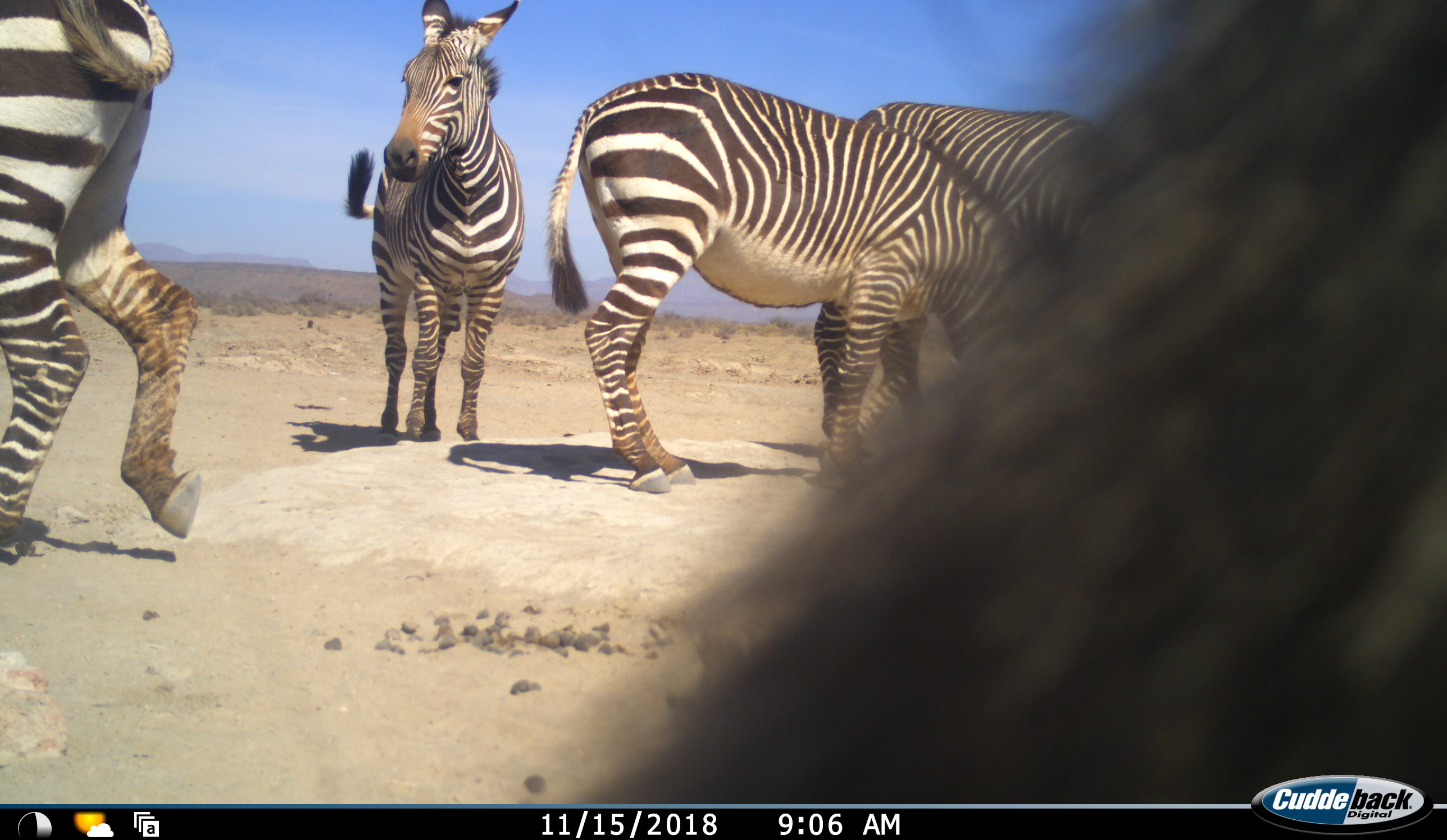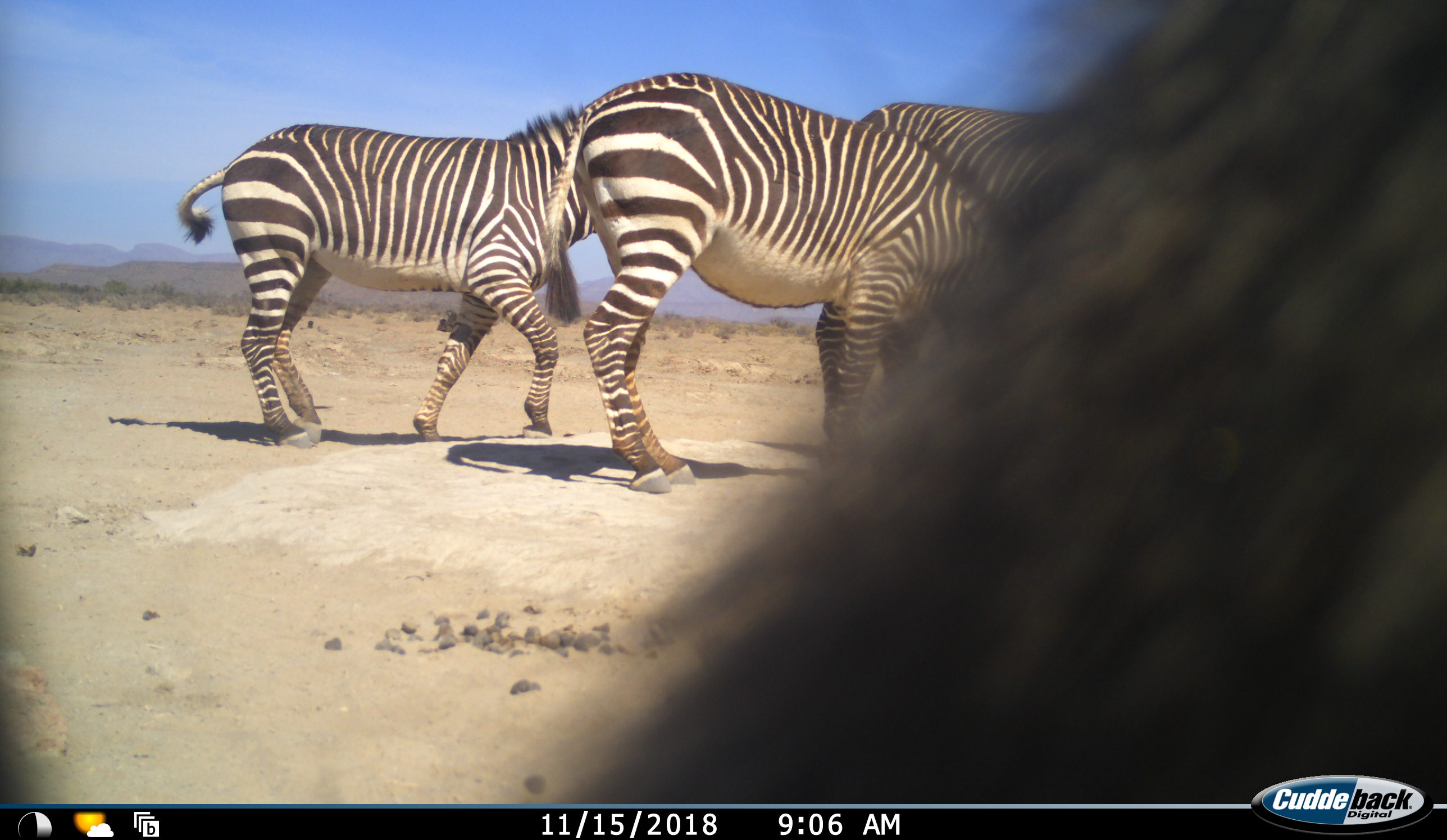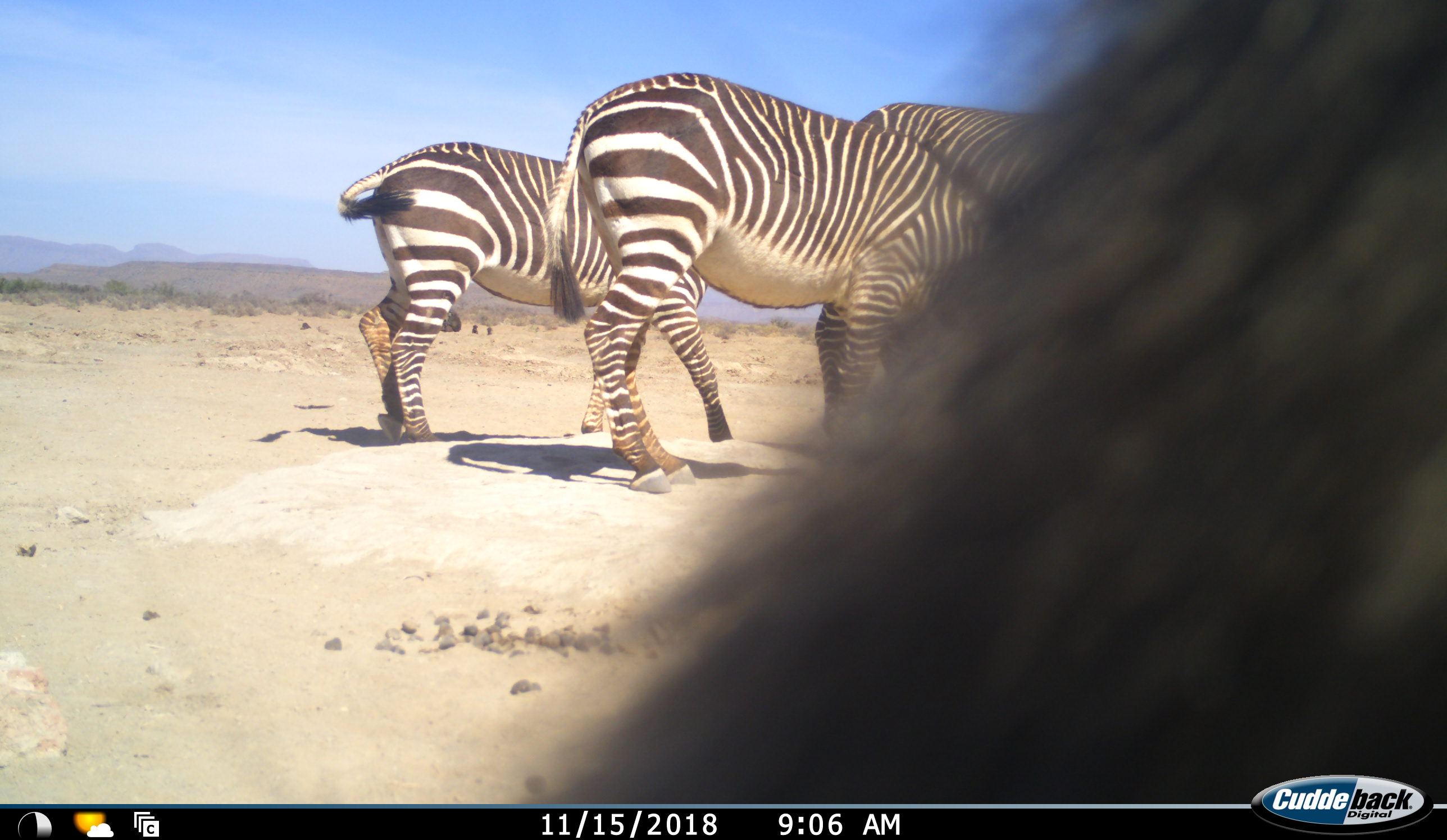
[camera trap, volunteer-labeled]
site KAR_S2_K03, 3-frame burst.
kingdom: Animalia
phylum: Chordata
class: Mammalia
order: Primates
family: Cercopithecidae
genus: Papio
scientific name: Papio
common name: baboon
Baboon (Papio), count 1. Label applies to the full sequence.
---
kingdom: Animalia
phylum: Chordata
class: Mammalia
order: Perissodactyla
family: Equidae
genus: Equus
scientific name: Equus zebra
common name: mountain zebra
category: zebramountain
Zebramountain (mountain zebra) (Equus zebra), count 4. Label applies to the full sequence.